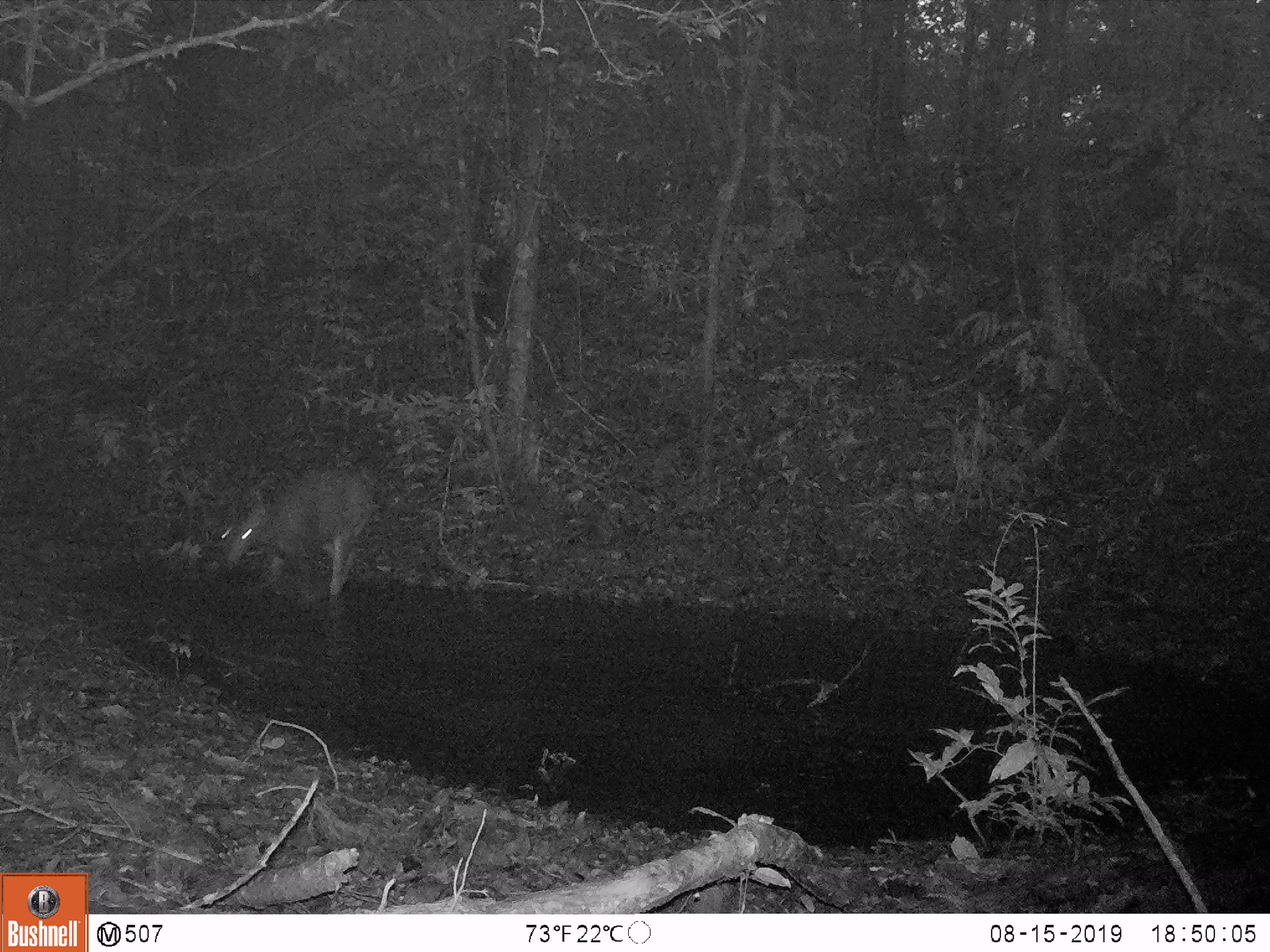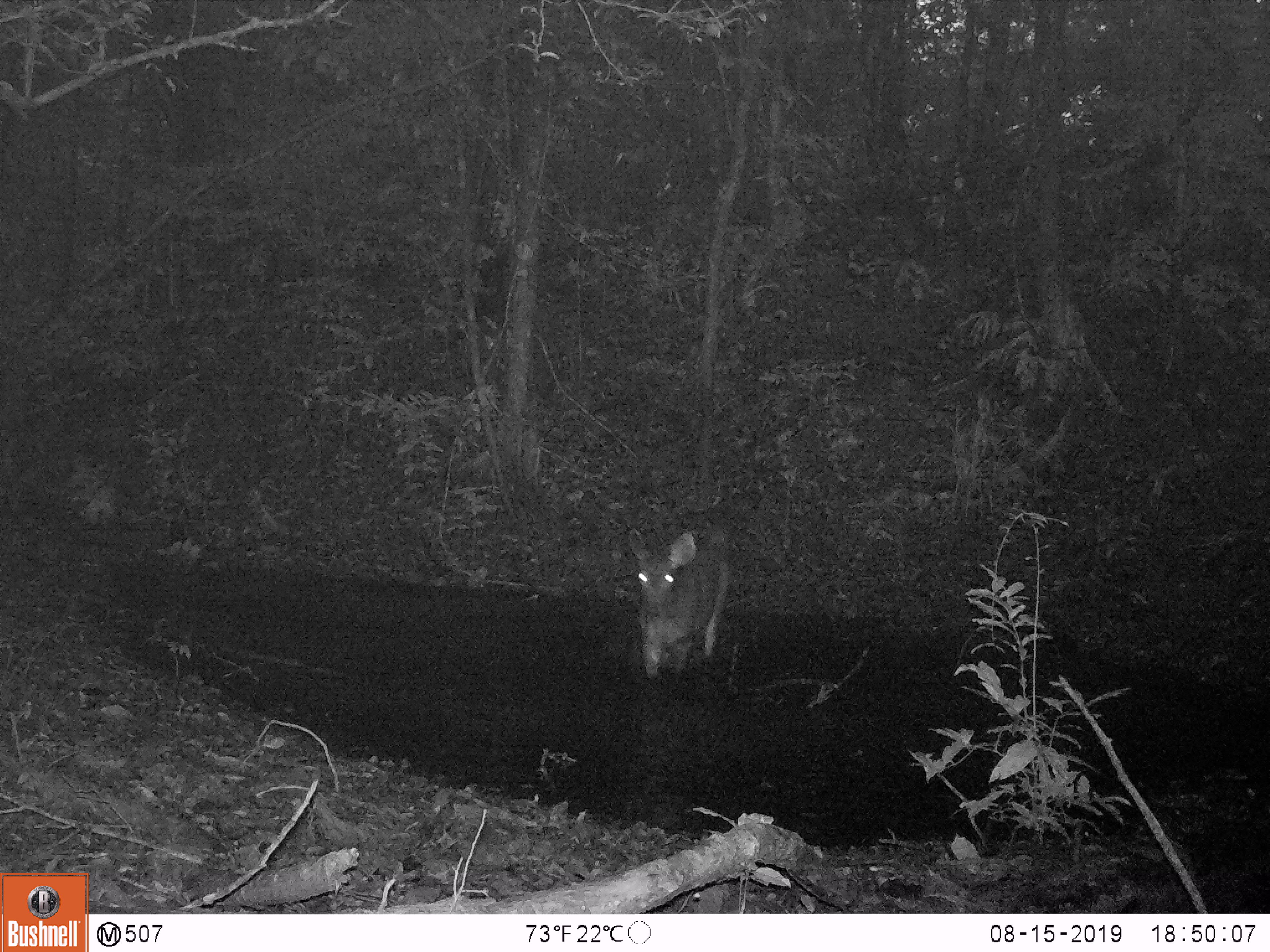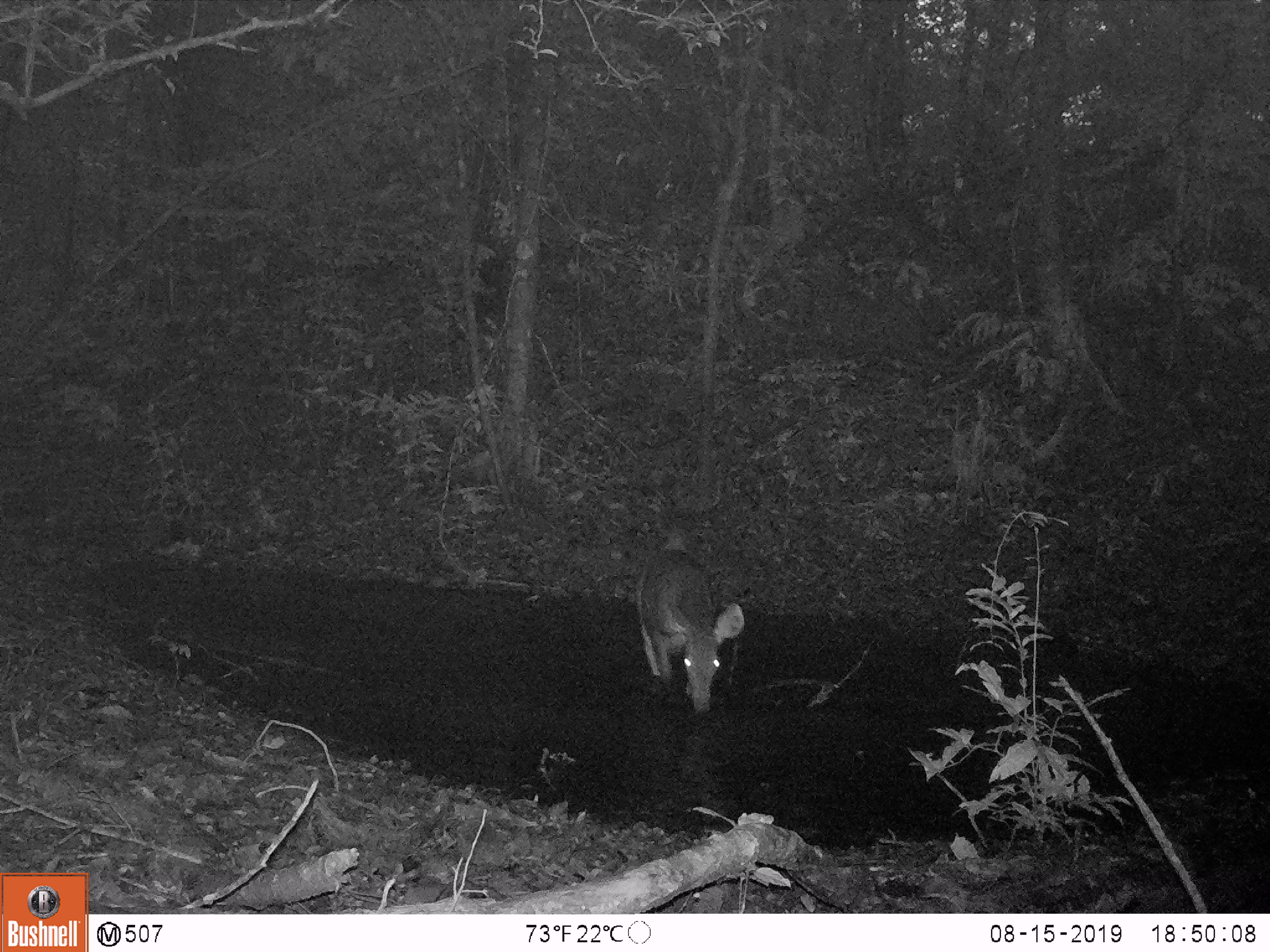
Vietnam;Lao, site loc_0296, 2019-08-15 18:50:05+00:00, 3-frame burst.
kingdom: Animalia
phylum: Chordata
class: Mammalia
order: Artiodactyla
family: Cervidae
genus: Rusa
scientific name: Rusa unicolor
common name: sambar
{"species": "sambar (Rusa unicolor)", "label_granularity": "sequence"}